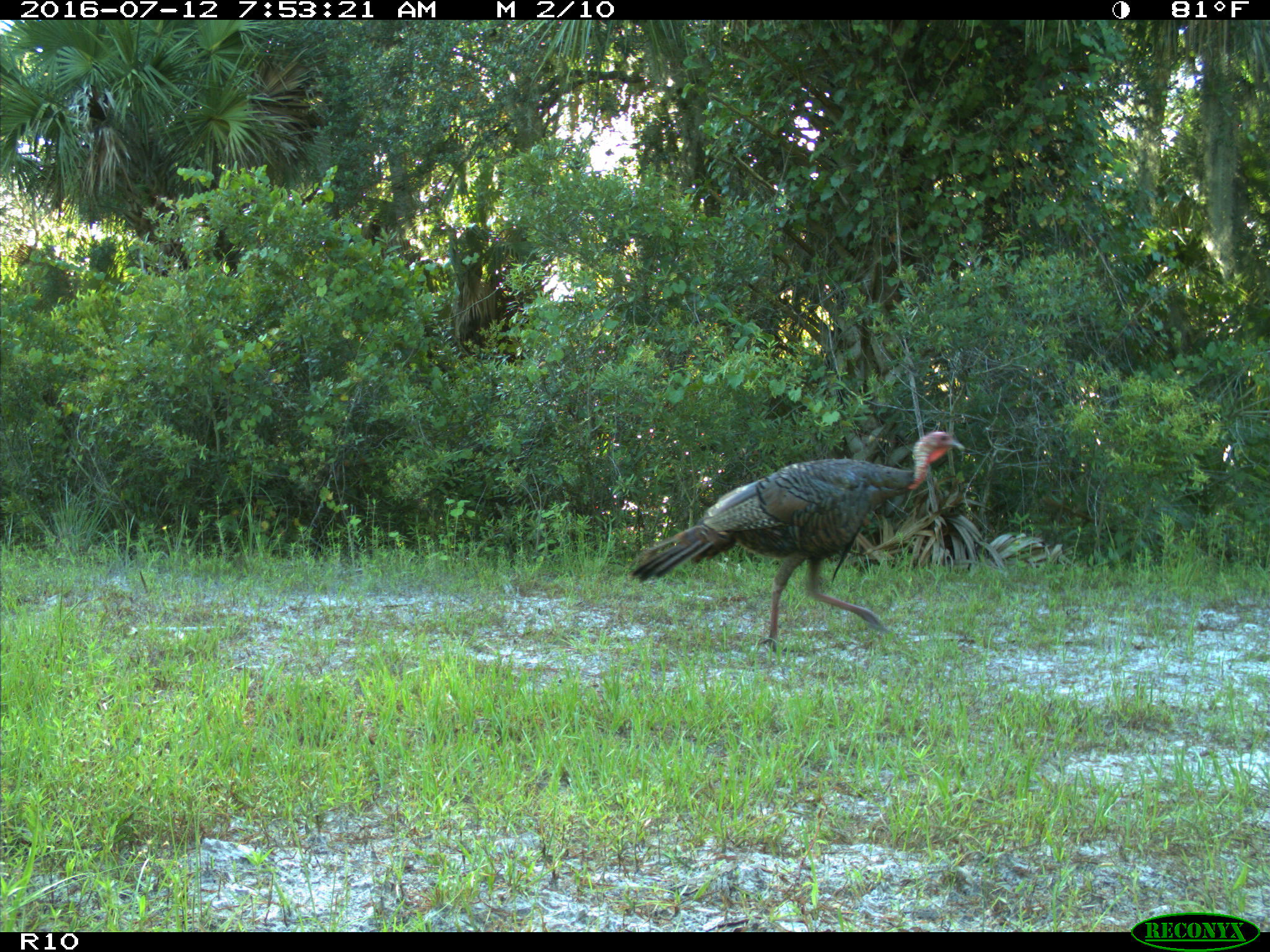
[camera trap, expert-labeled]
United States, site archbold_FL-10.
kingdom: Animalia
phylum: Chordata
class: Aves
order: Galliformes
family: Phasianidae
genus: Meleagris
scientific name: Meleagris gallopavo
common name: wild turkey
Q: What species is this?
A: Meleagris gallopavo (wild turkey).